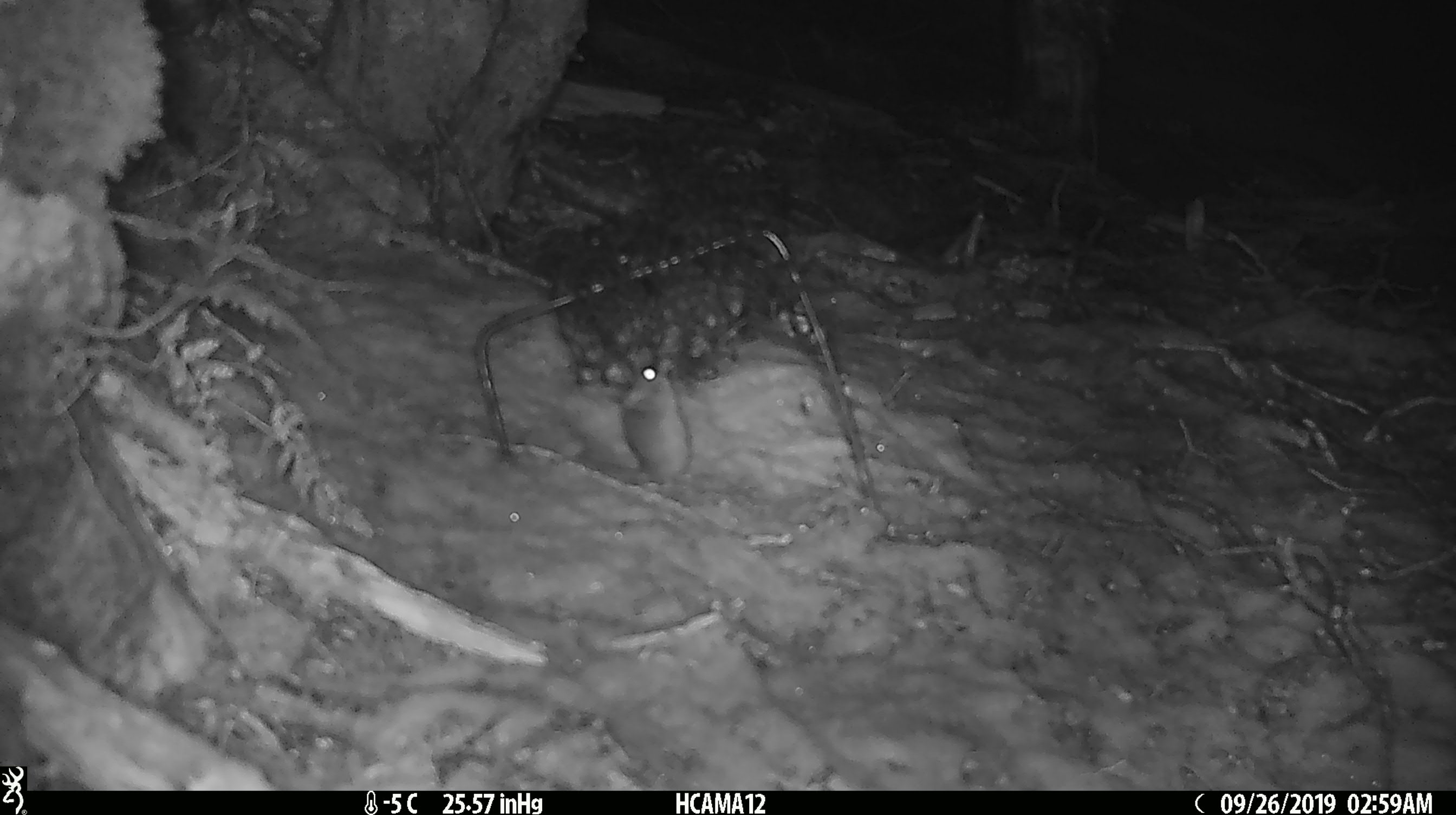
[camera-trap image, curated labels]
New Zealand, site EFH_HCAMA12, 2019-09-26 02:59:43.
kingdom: Animalia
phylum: Chordata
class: Mammalia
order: Rodentia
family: Muridae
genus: Mus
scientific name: Mus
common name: mouse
Mouse (Mus).